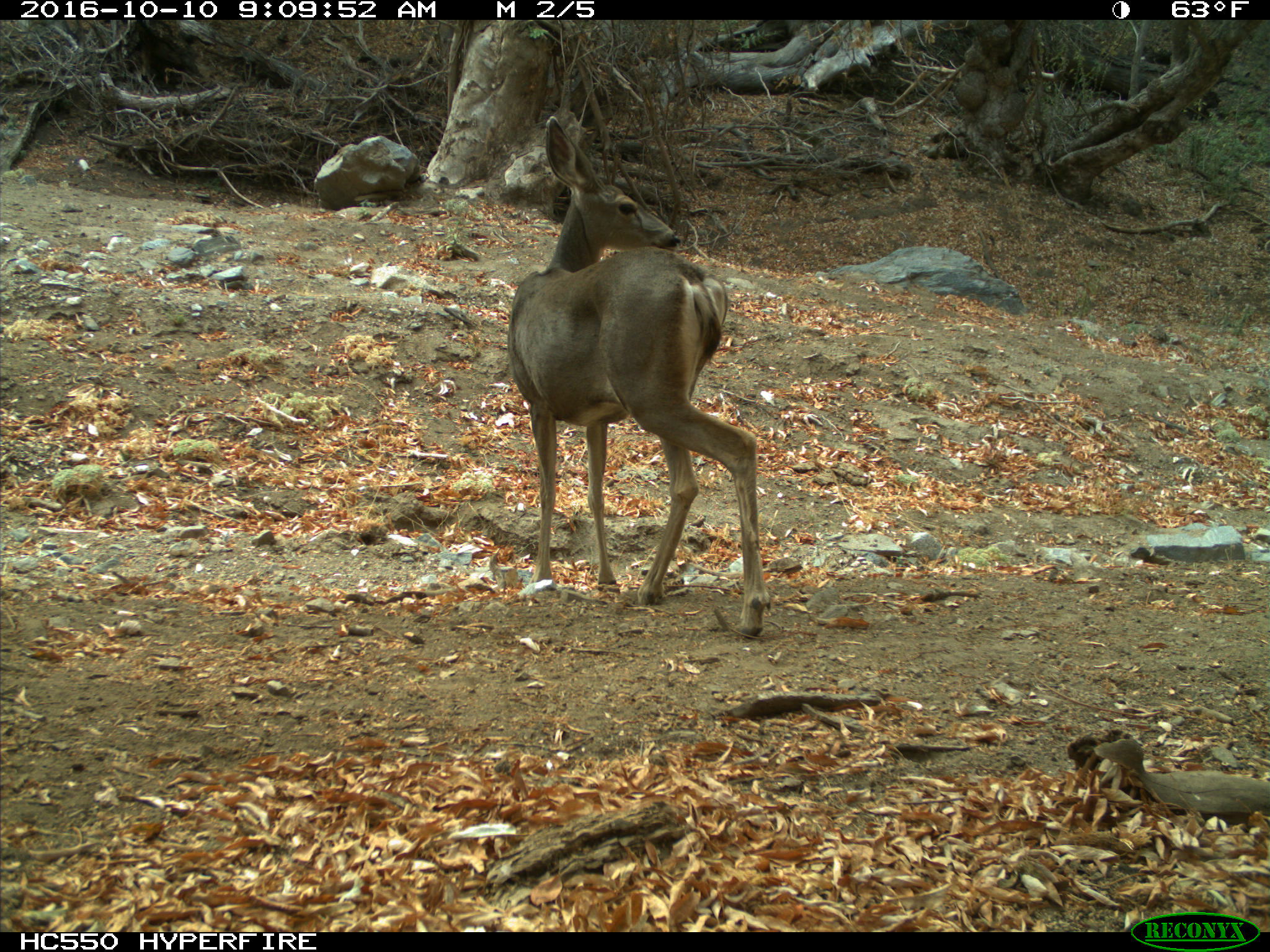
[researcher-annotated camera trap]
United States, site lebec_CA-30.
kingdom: Animalia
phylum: Chordata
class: Mammalia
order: Artiodactyla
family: Cervidae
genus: Odocoileus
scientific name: Odocoileus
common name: deer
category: unidentified deer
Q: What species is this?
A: Unidentified deer (deer) (Odocoileus).